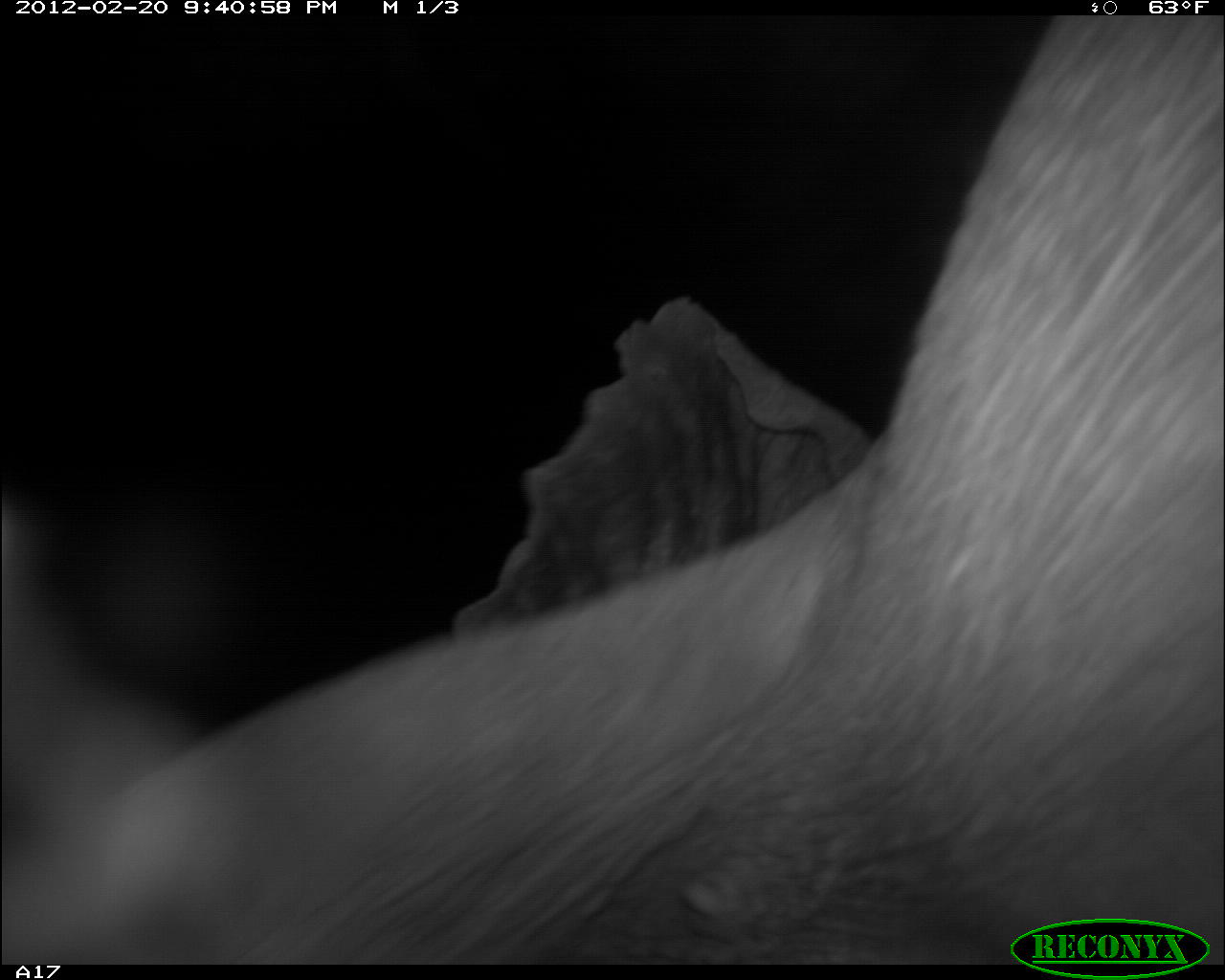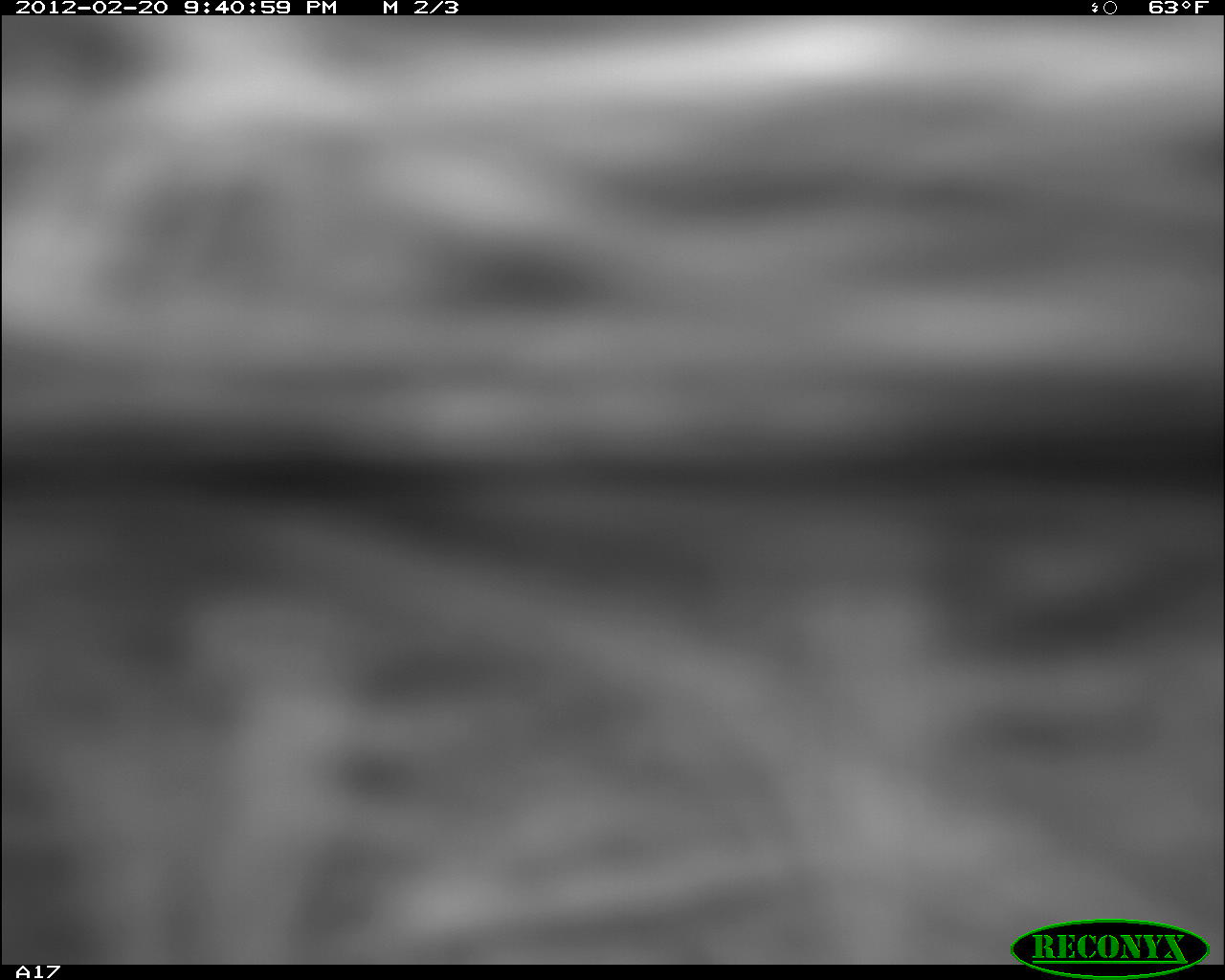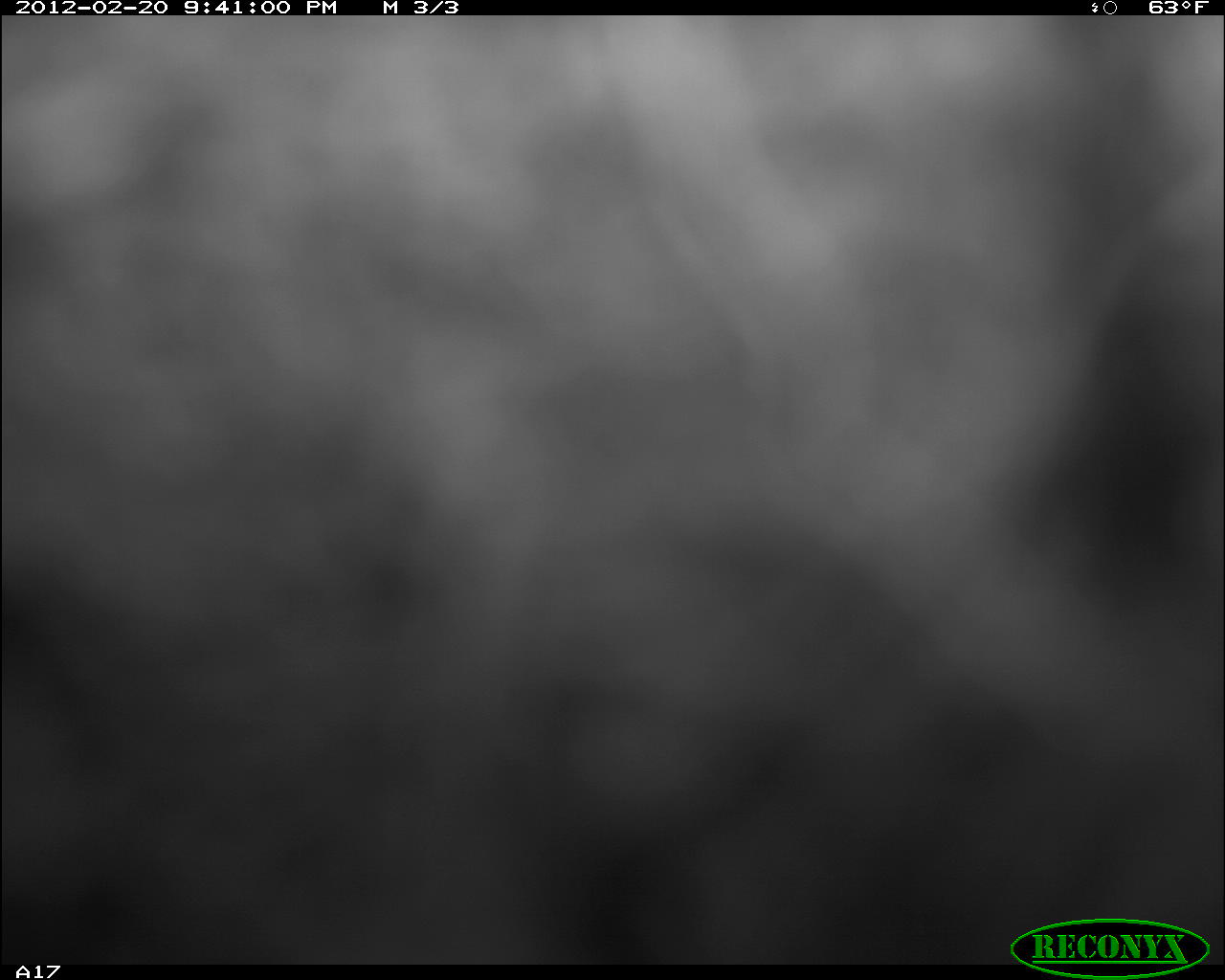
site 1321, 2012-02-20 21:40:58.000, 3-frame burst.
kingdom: Animalia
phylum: Chordata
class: Mammalia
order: Proboscidea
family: Elephantidae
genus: Loxodonta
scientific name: Loxodonta africana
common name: african bush elephant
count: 1